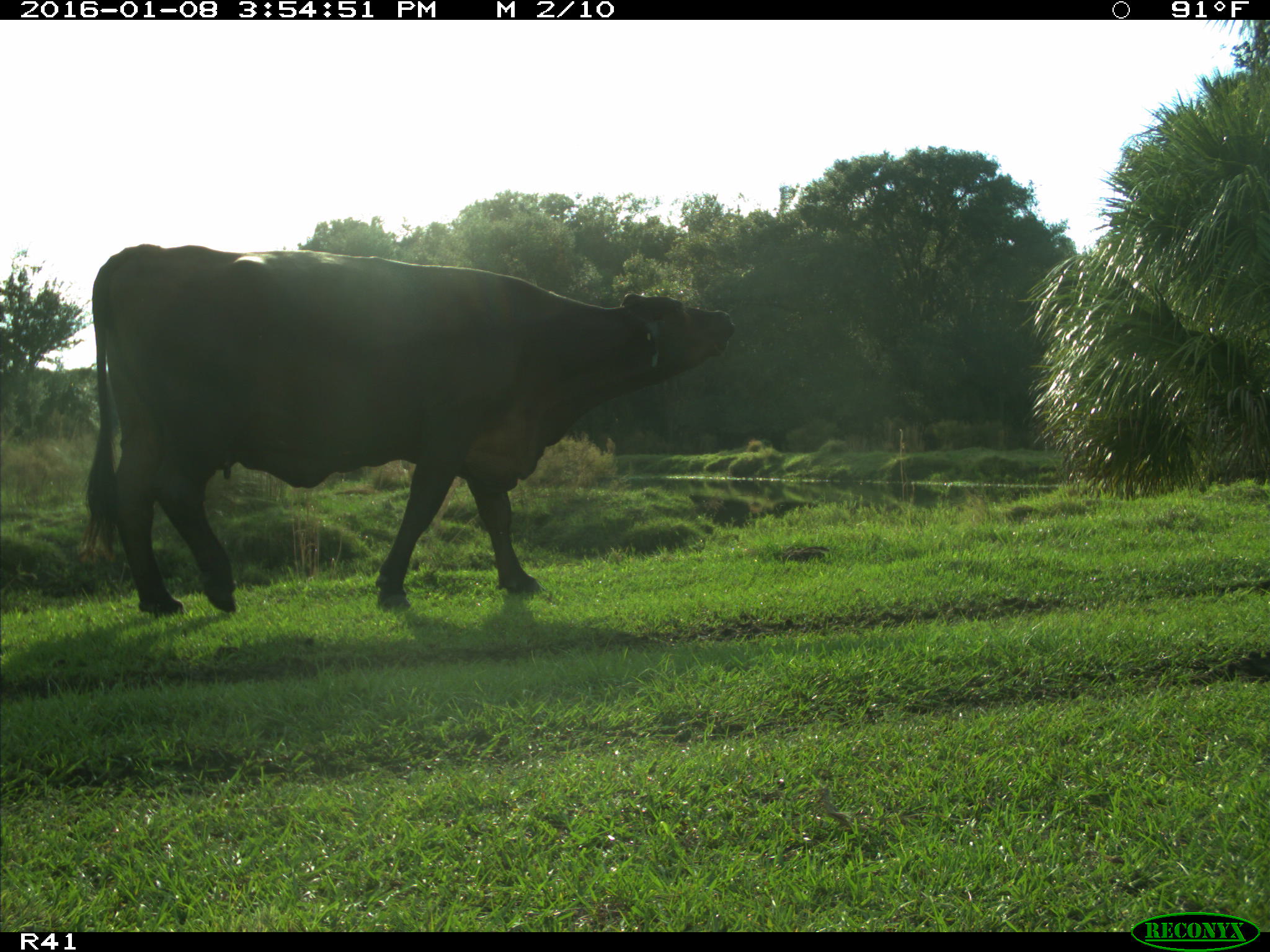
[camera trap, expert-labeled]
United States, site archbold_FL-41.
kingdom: Animalia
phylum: Chordata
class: Mammalia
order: Artiodactyla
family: Bovidae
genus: Bos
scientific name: Bos taurus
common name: domestic cow